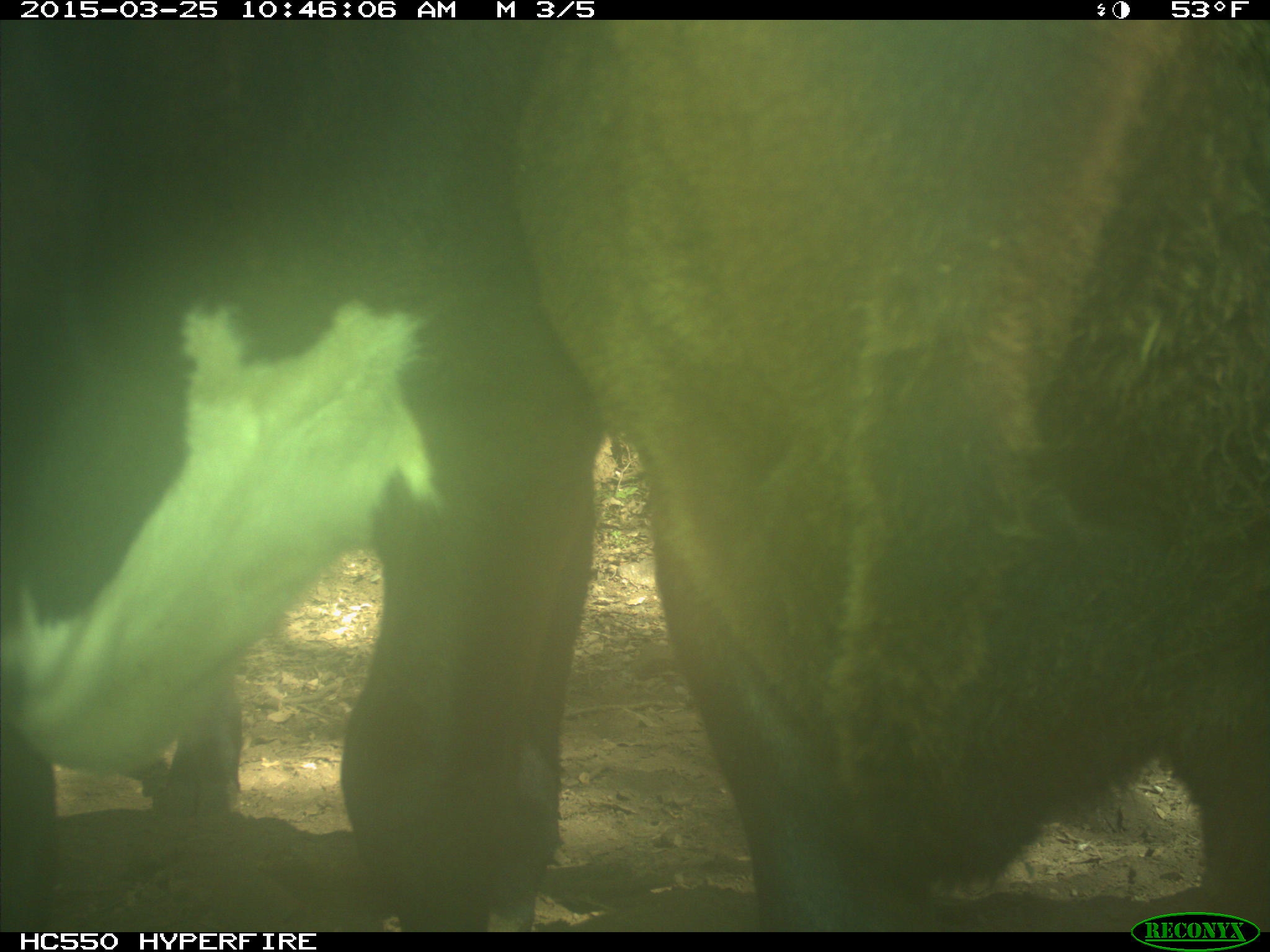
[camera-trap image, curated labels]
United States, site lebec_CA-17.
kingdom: Animalia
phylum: Chordata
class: Mammalia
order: Artiodactyla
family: Bovidae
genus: Bos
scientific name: Bos taurus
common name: domestic cow